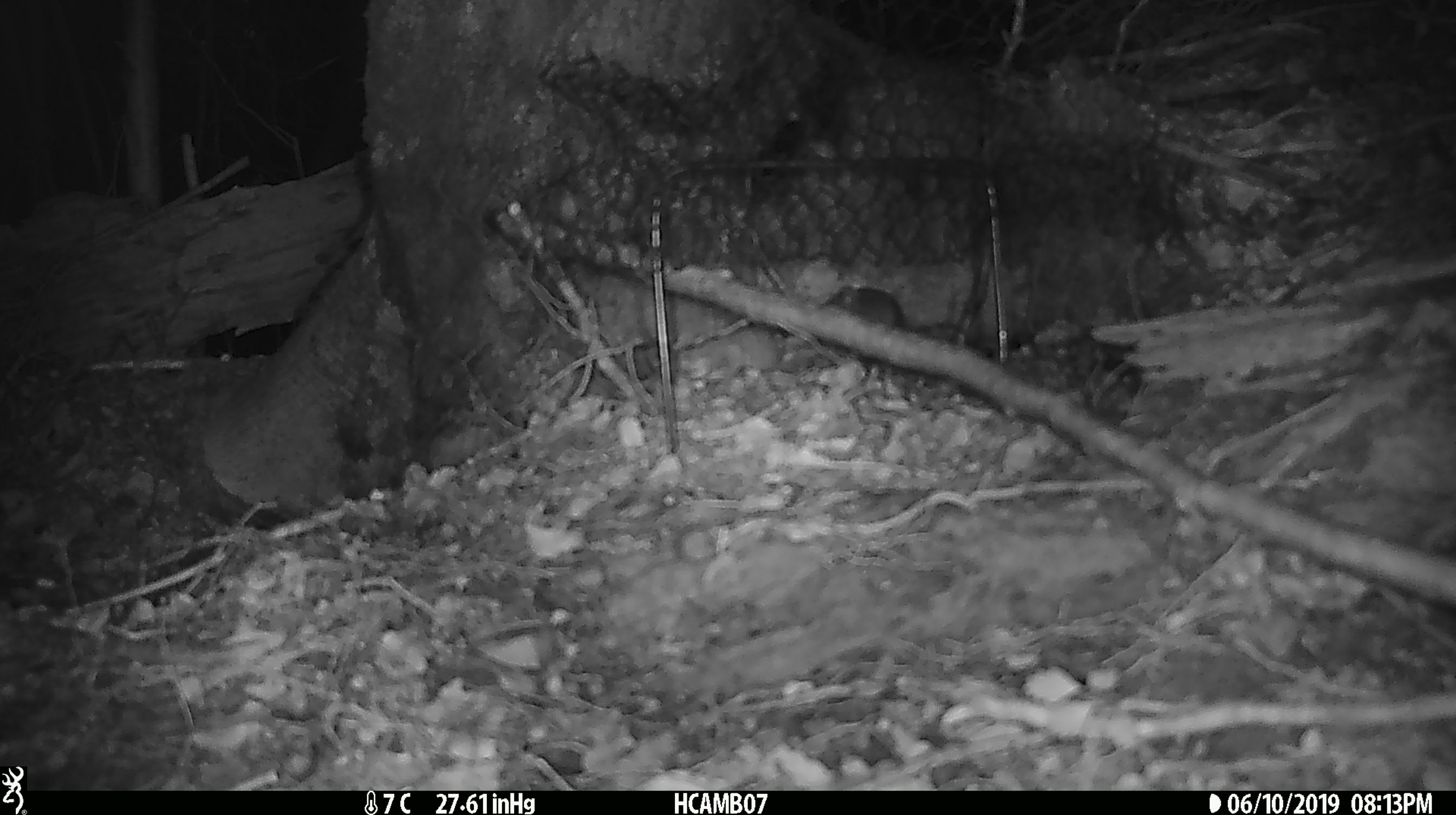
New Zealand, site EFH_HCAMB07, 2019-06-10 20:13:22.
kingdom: Animalia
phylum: Chordata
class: Mammalia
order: Rodentia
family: Muridae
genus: Mus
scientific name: Mus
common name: mouse